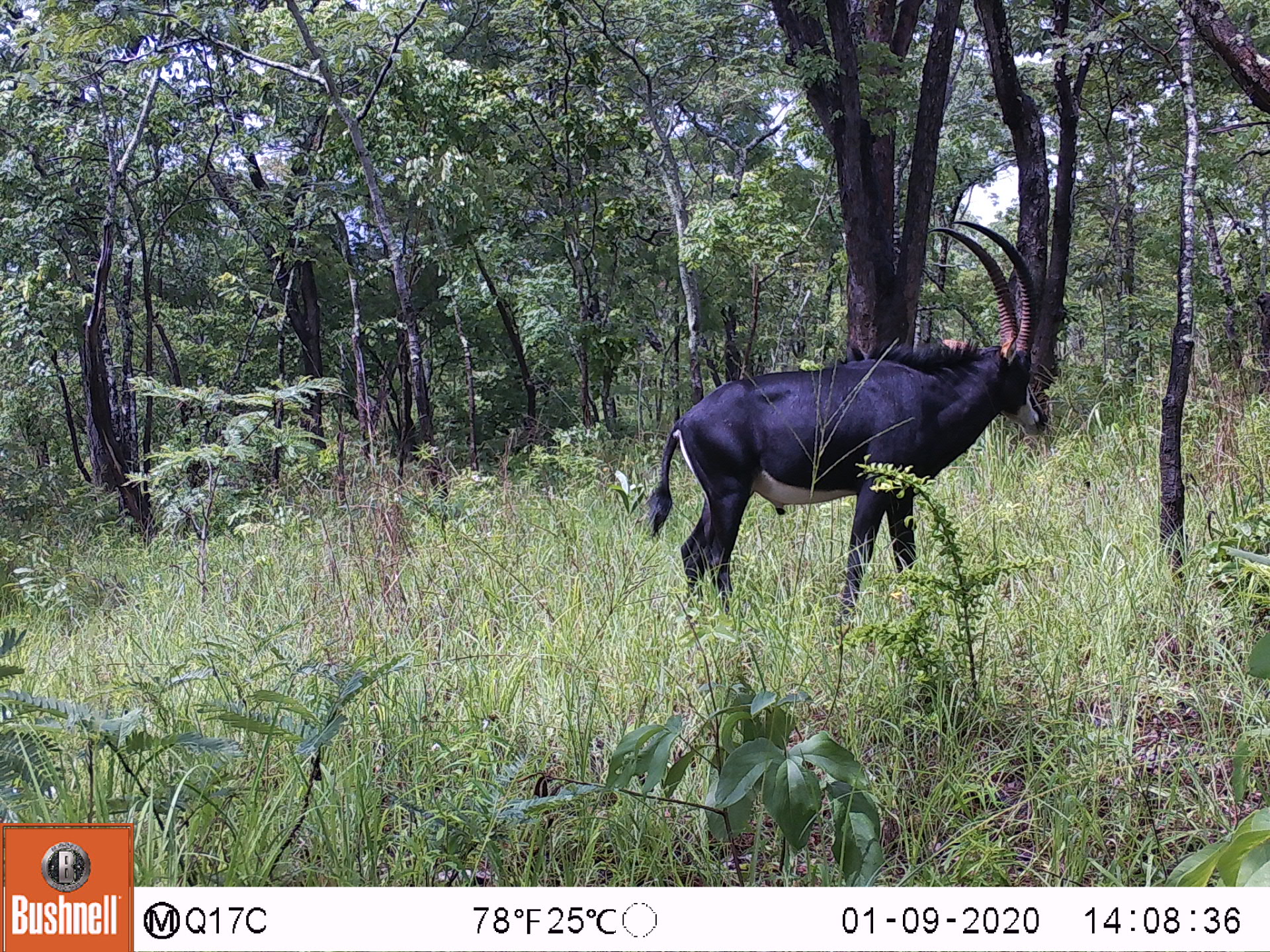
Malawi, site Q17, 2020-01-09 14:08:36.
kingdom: Animalia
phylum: Chordata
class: Mammalia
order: Artiodactyla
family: Bovidae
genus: Hippotragus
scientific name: Hippotragus niger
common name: sable antelope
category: sable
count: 1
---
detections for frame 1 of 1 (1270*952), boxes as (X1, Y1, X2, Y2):
sable: (647, 220, 1049, 618)